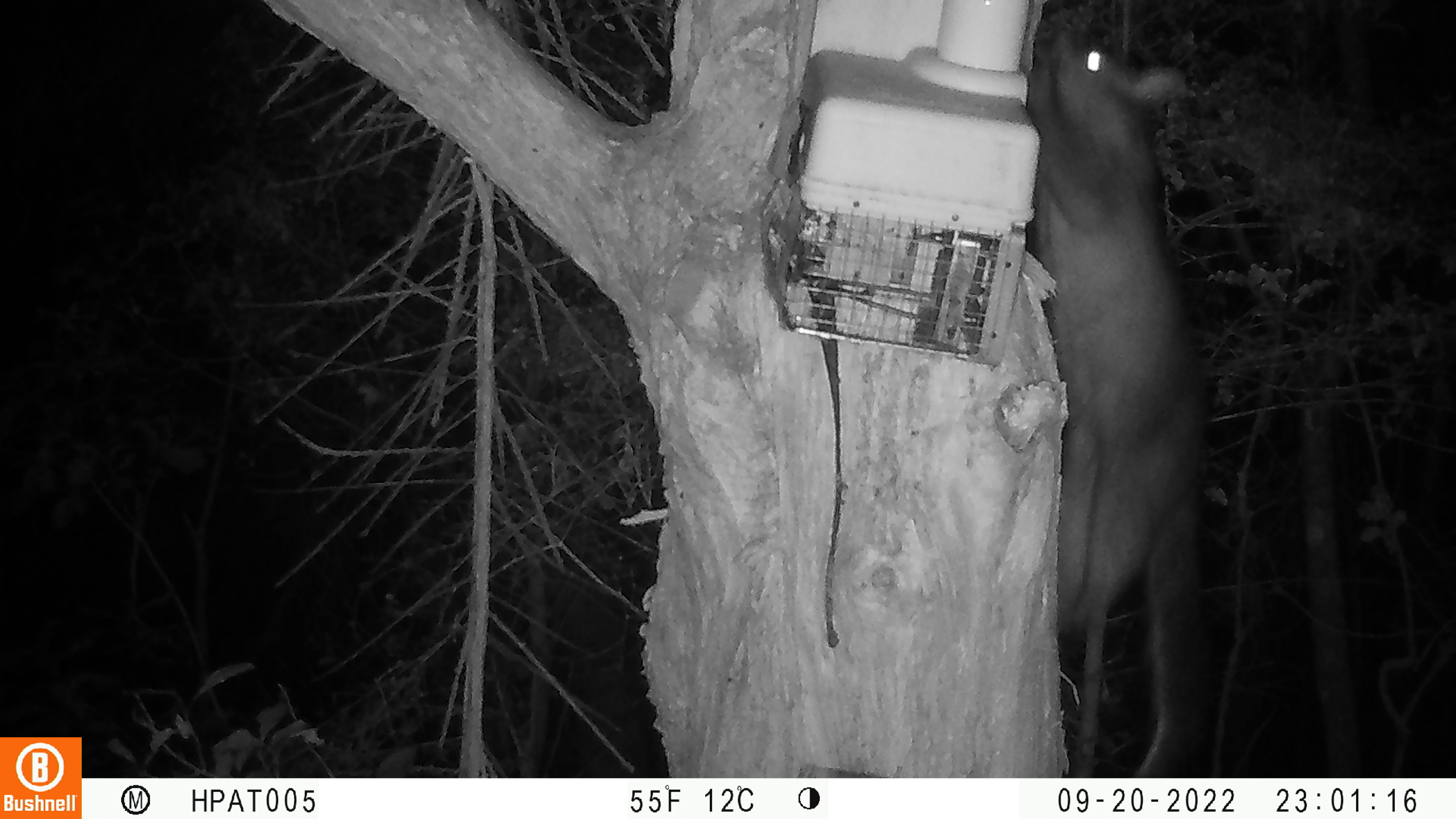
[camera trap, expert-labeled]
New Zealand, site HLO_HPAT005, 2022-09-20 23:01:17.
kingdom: Animalia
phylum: Chordata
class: Mammalia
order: Diprotodontia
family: Phalangeridae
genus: Trichosurus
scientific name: Trichosurus vulpecula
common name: common brushtail possum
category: possum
Possum (common brushtail possum) (Trichosurus vulpecula).